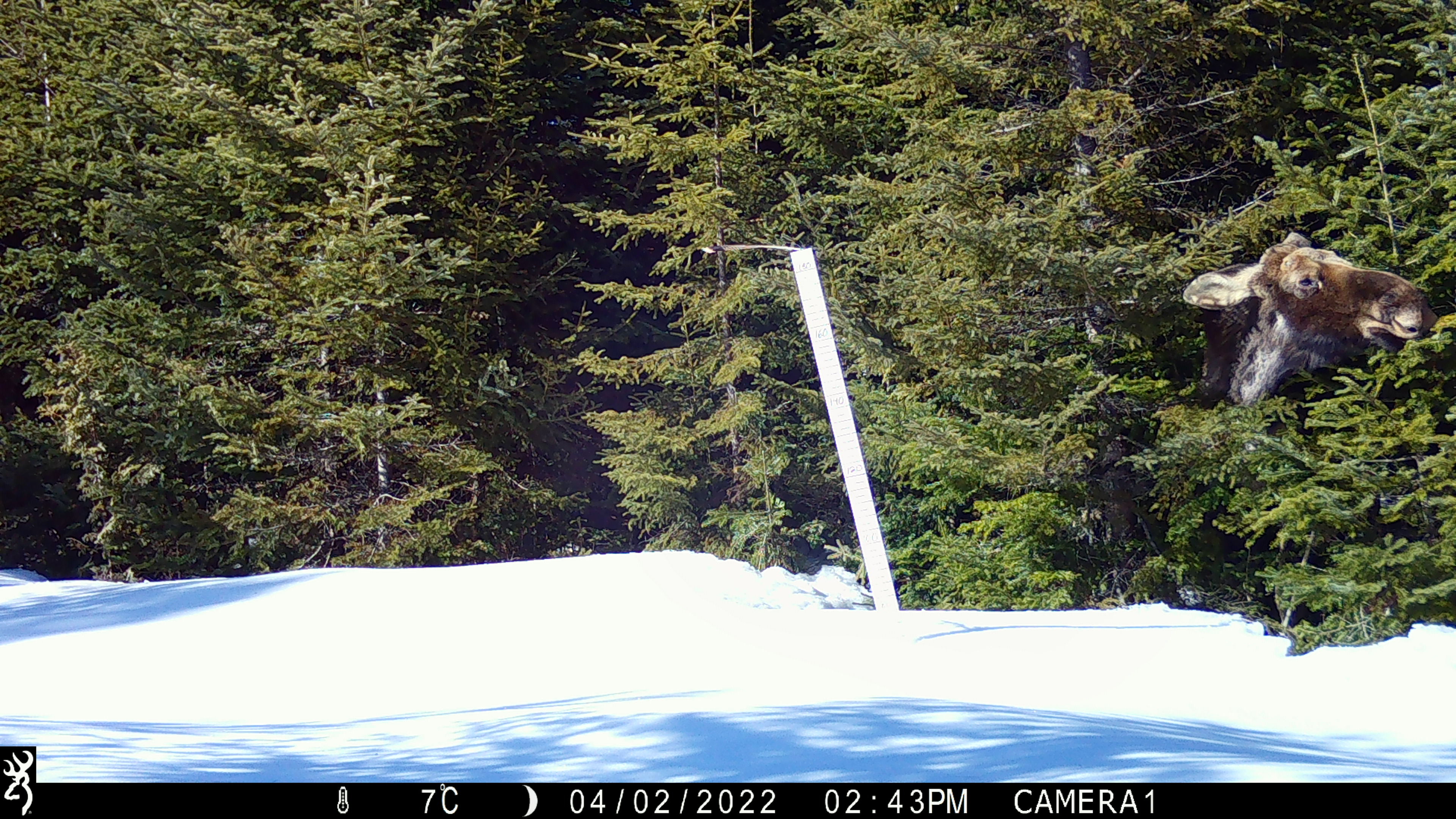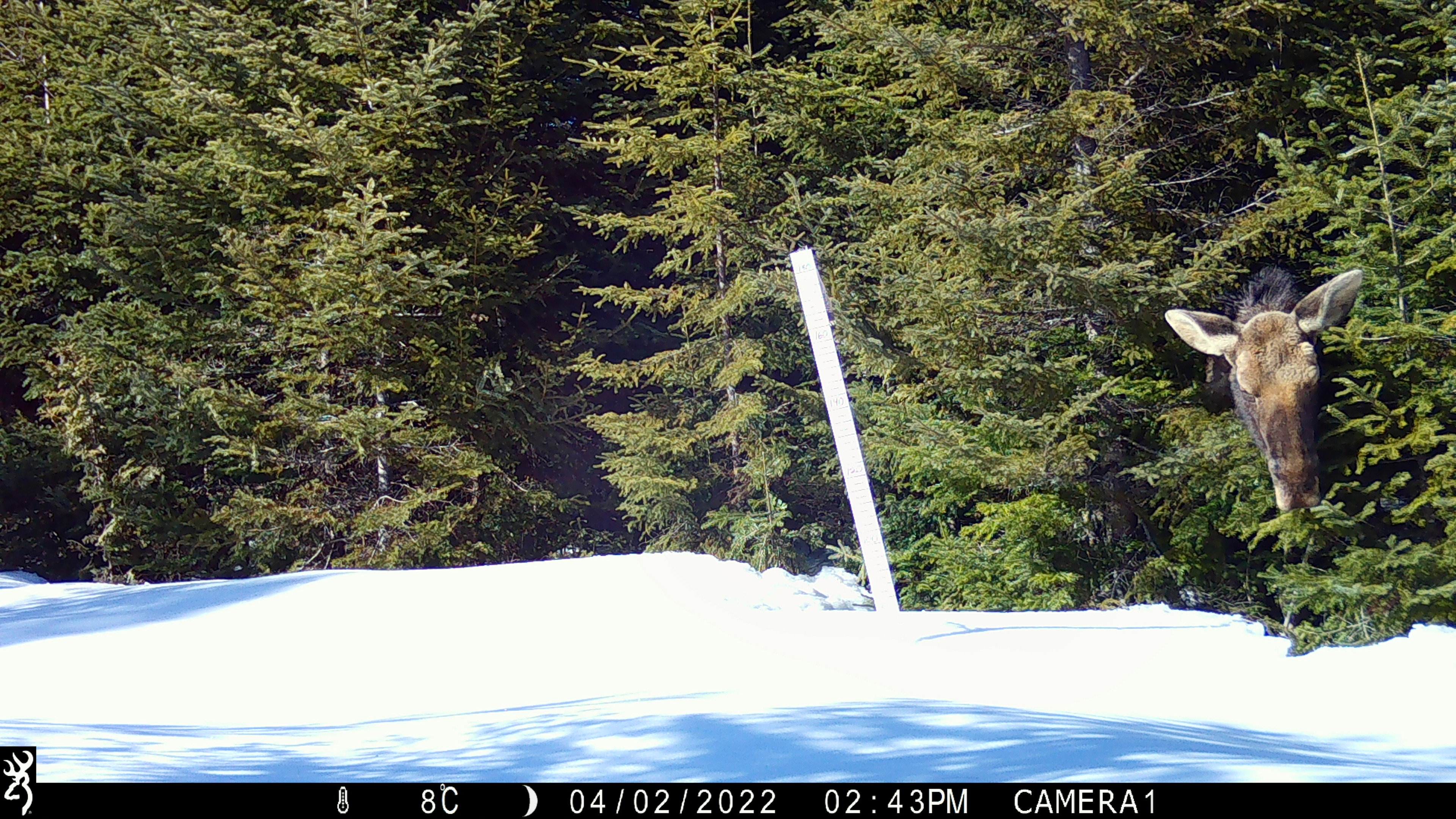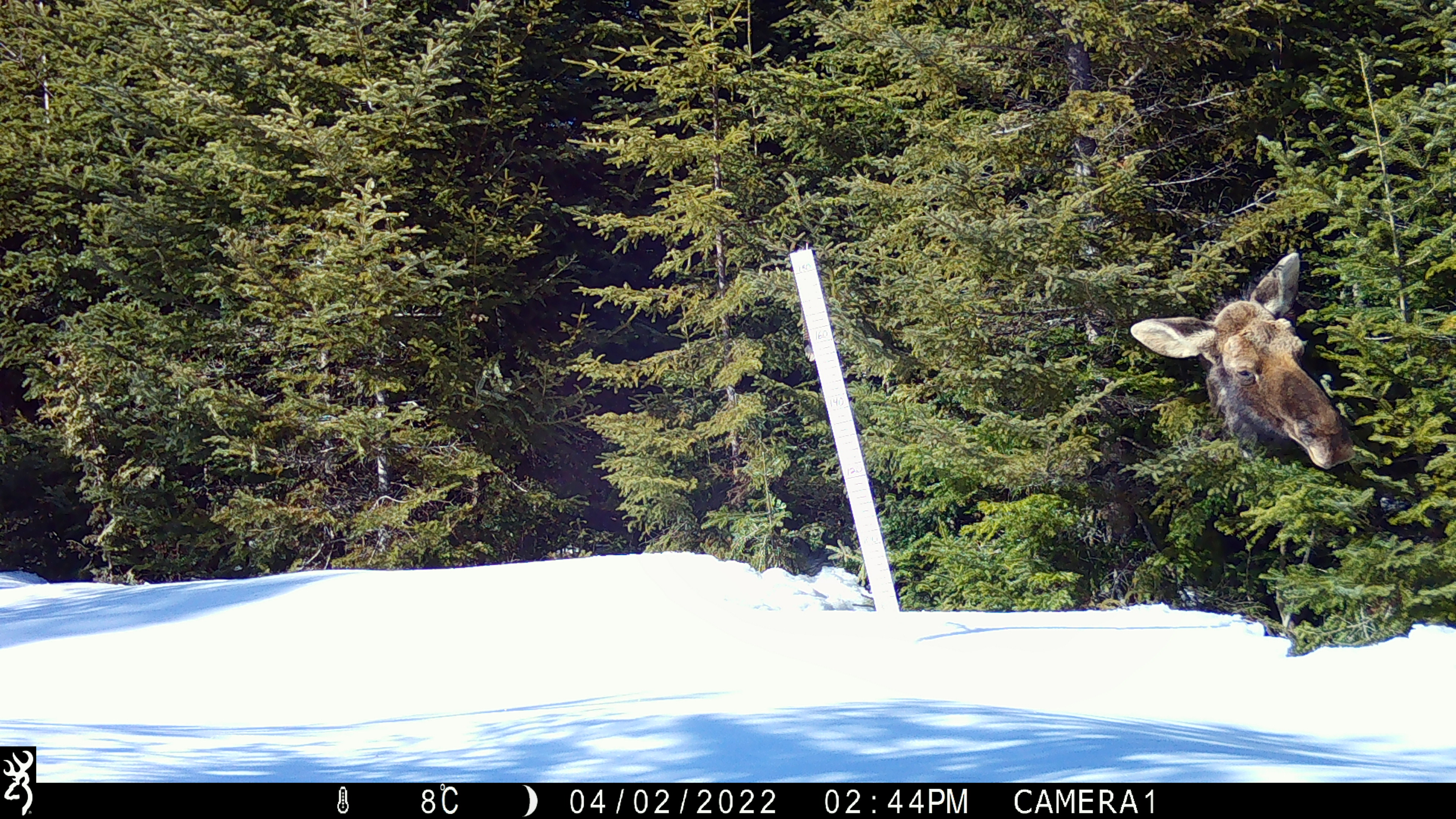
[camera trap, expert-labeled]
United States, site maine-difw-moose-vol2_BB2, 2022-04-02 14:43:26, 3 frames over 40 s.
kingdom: Animalia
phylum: Chordata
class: Mammalia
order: Artiodactyla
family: Cervidae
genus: Alces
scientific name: Alces alces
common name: moose